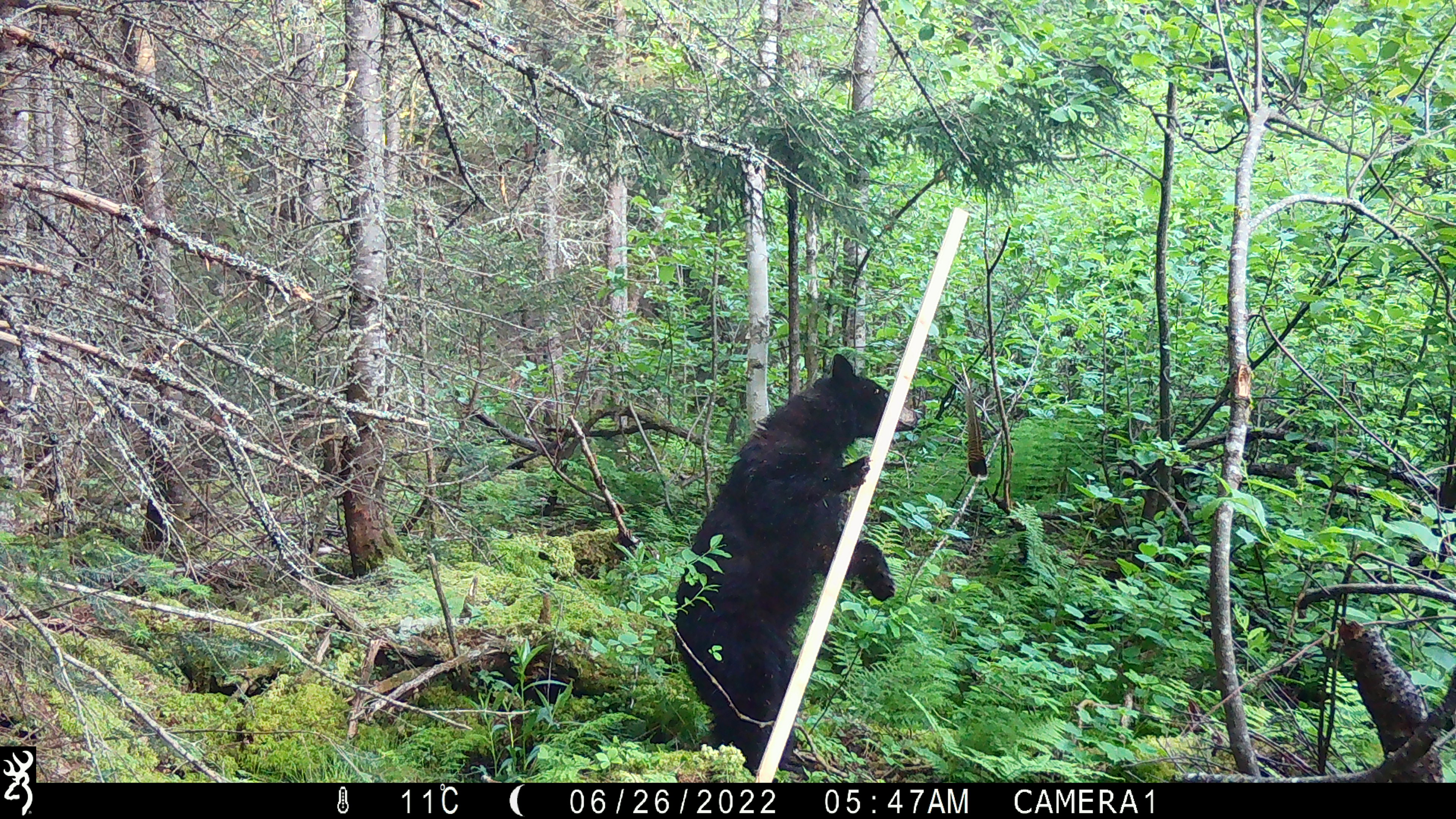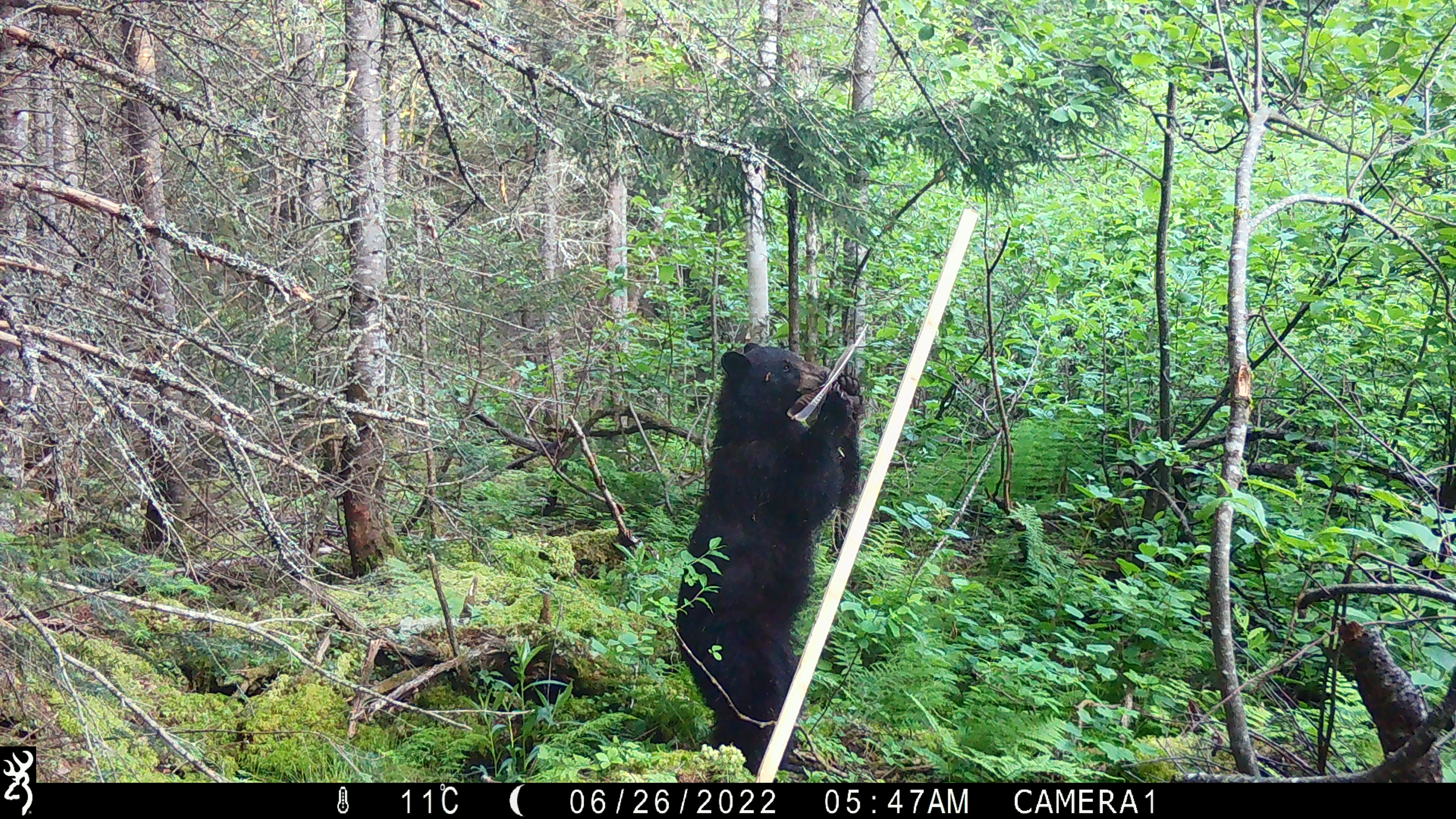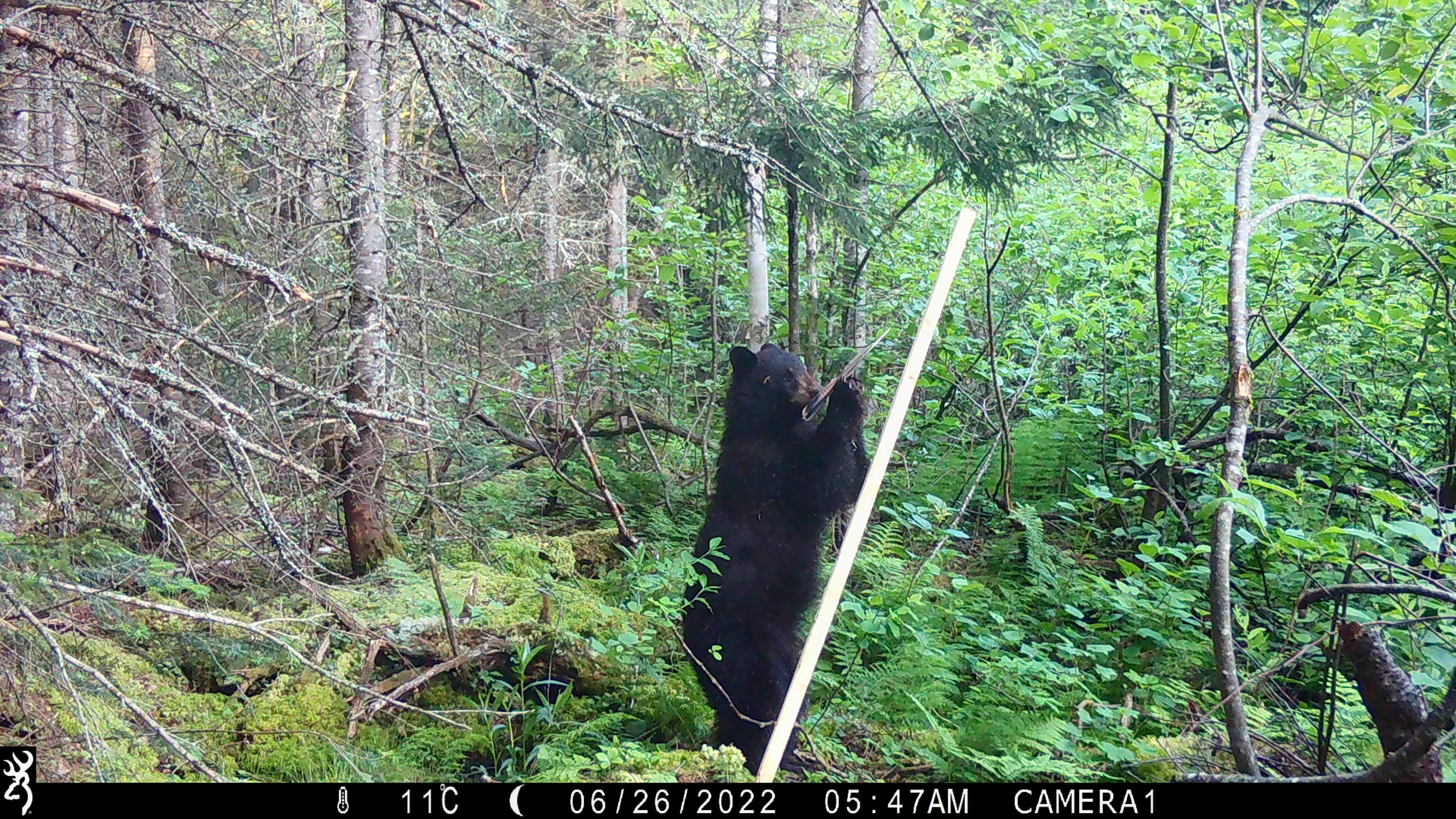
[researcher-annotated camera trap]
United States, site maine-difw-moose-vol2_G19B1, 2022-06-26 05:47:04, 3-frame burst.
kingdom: Animalia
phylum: Chordata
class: Mammalia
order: Carnivora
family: Ursidae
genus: Ursus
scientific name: Ursus americanus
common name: black bear